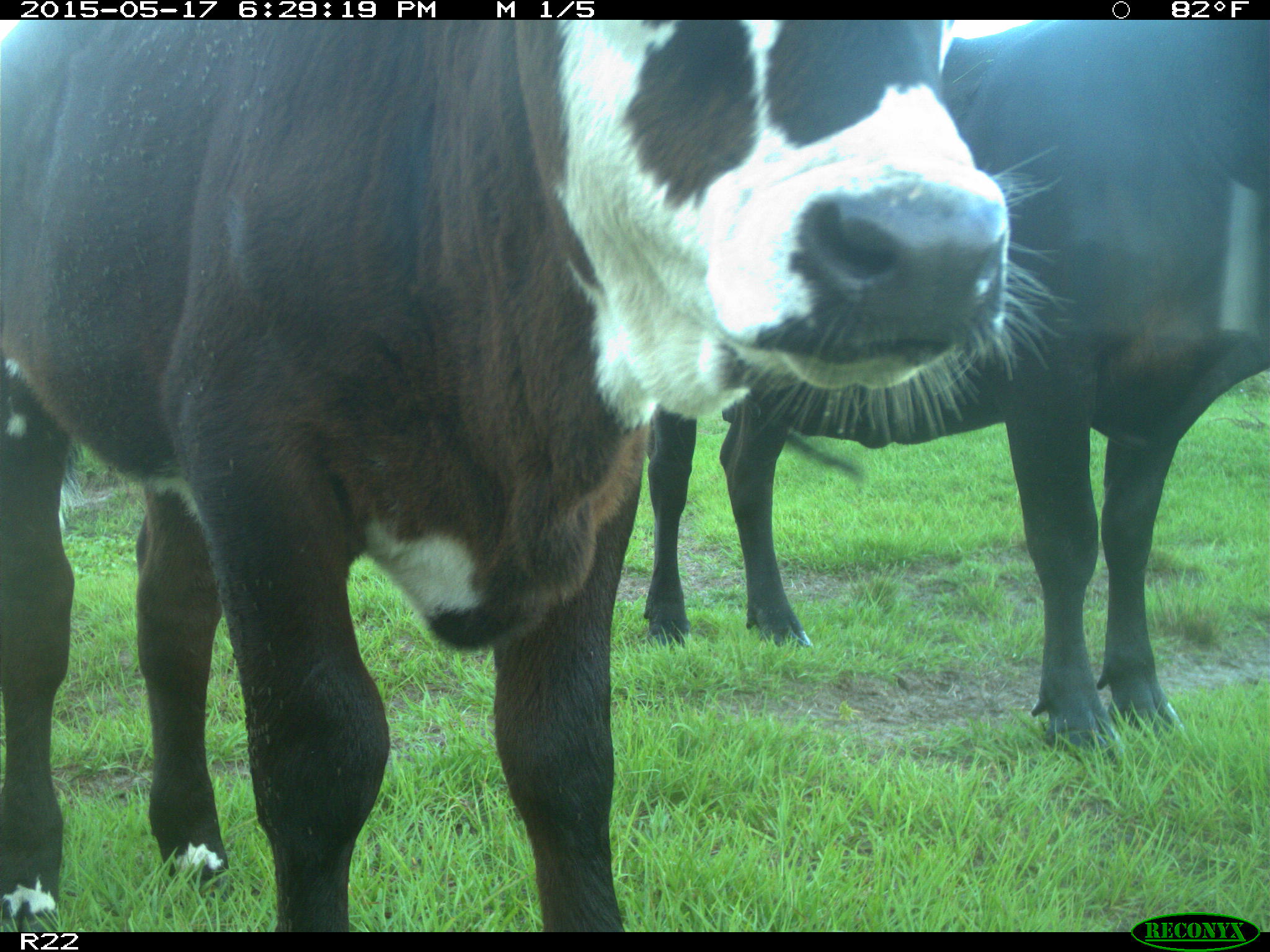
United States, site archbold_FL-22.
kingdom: Animalia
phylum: Chordata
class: Mammalia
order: Artiodactyla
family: Bovidae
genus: Bos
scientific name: Bos taurus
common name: domestic cow